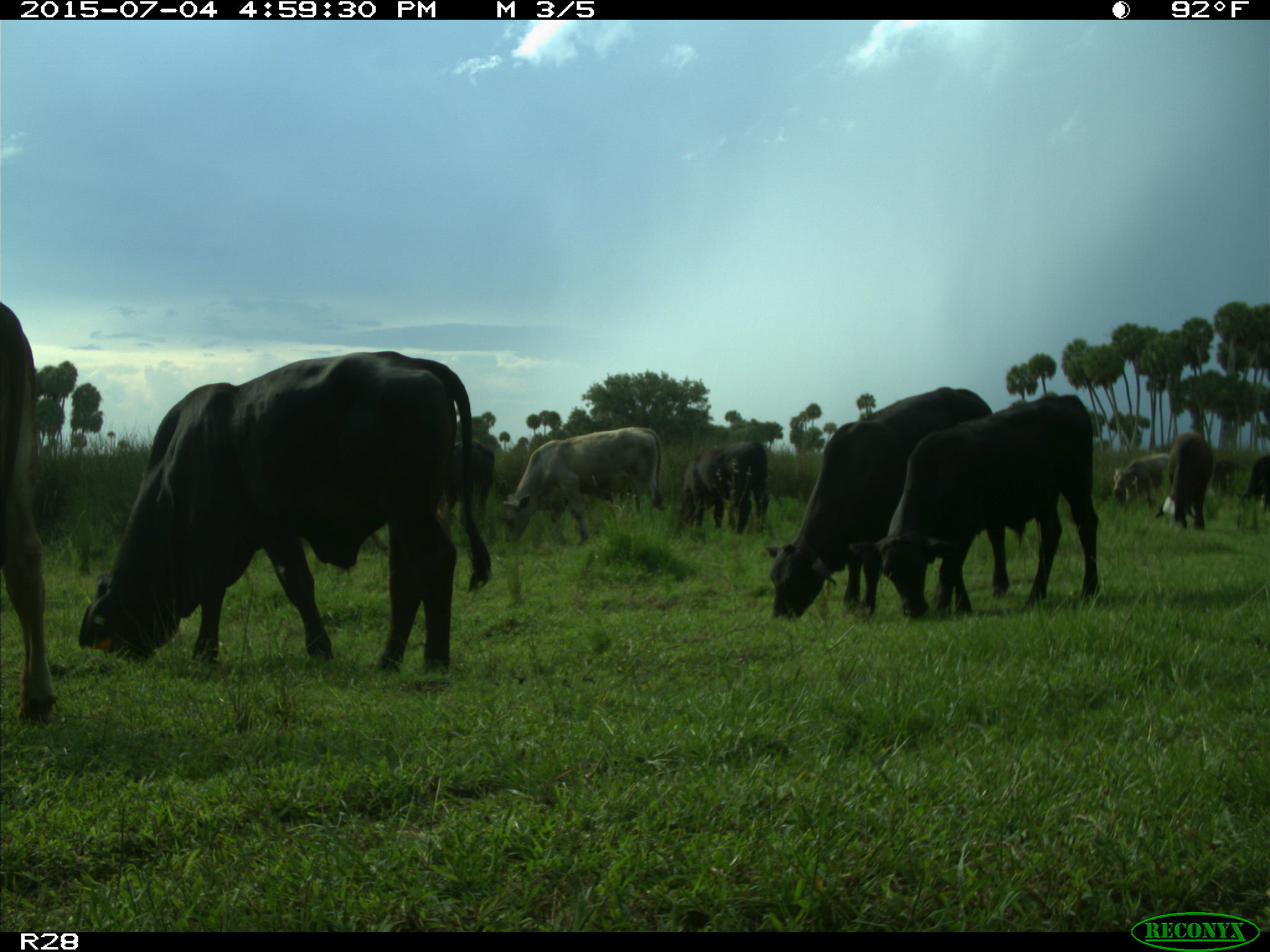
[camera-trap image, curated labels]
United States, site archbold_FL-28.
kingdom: Animalia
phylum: Chordata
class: Mammalia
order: Artiodactyla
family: Bovidae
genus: Bos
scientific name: Bos taurus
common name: domestic cow